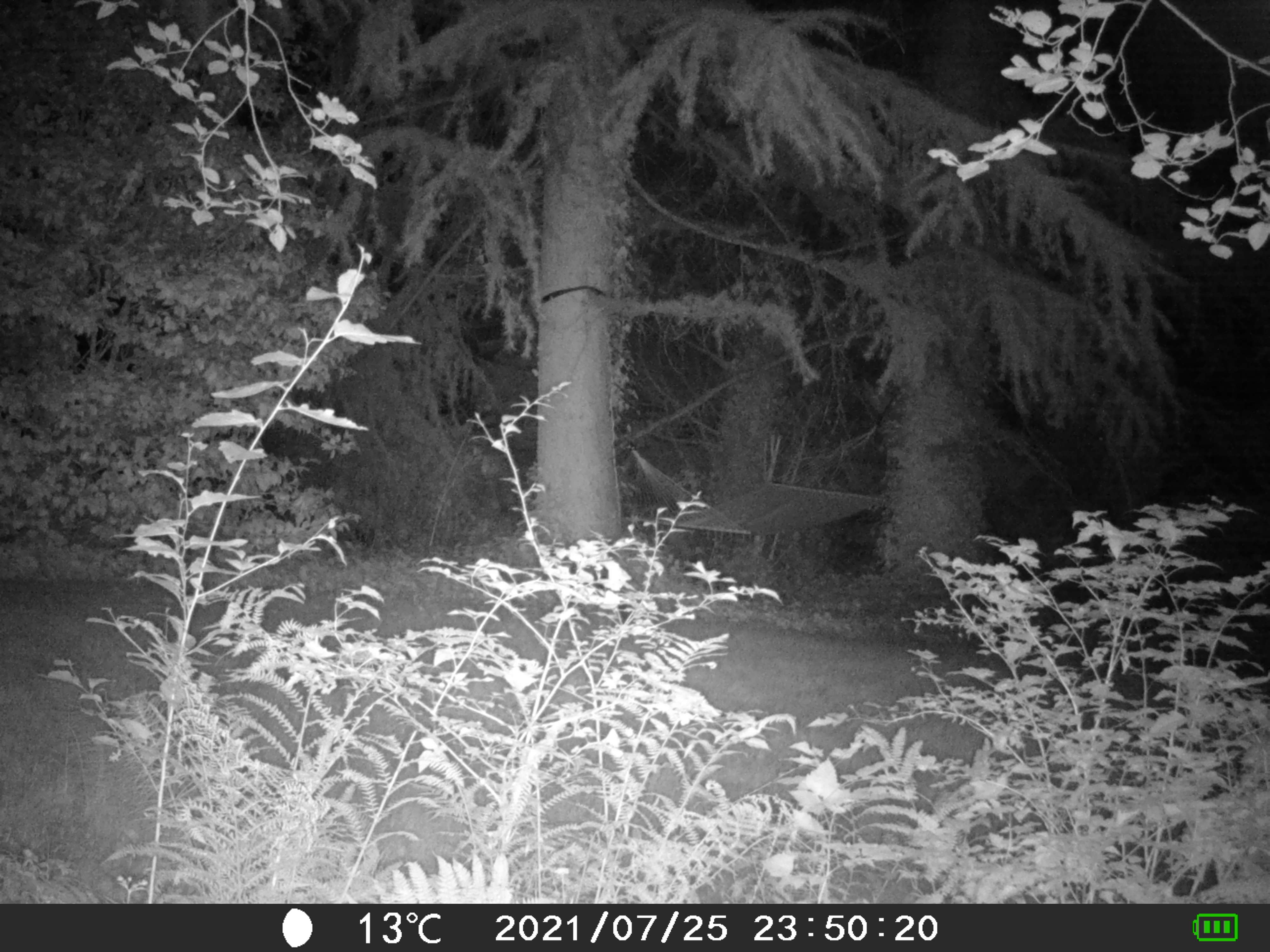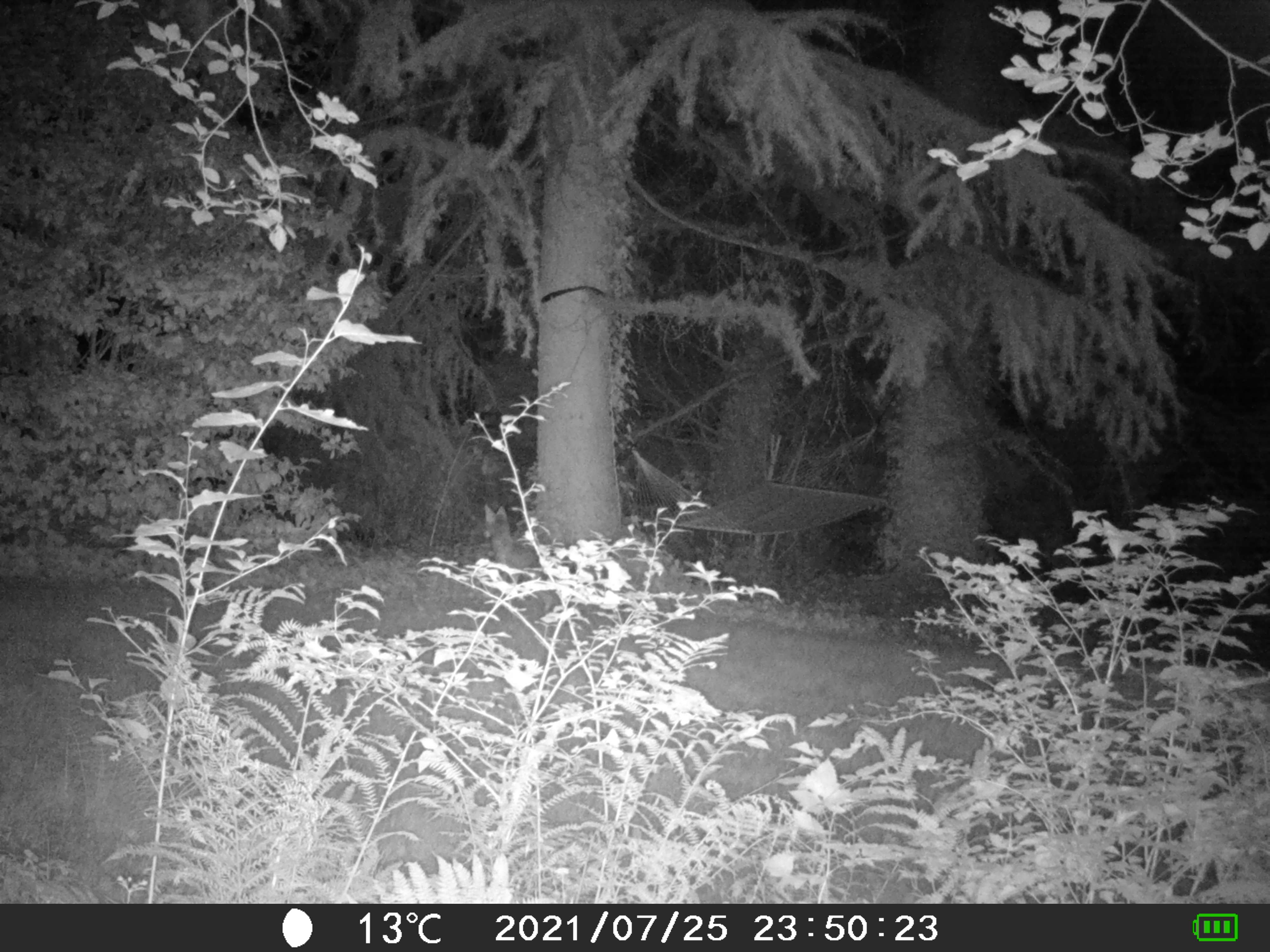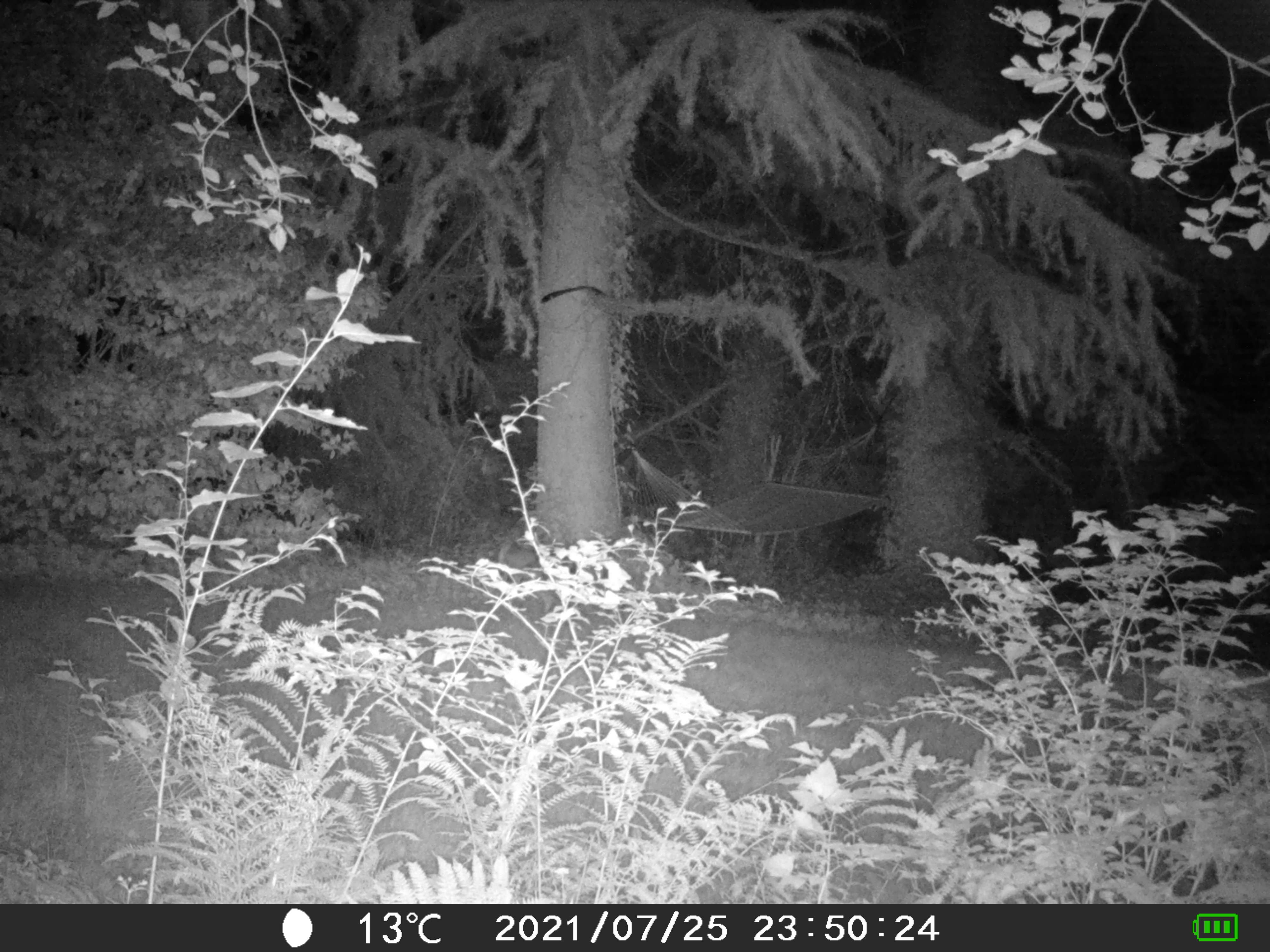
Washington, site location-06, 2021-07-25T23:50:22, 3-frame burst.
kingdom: Animalia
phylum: Chordata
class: Mammalia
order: Carnivora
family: Canidae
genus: Canis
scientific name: Canis latrans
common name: coyote